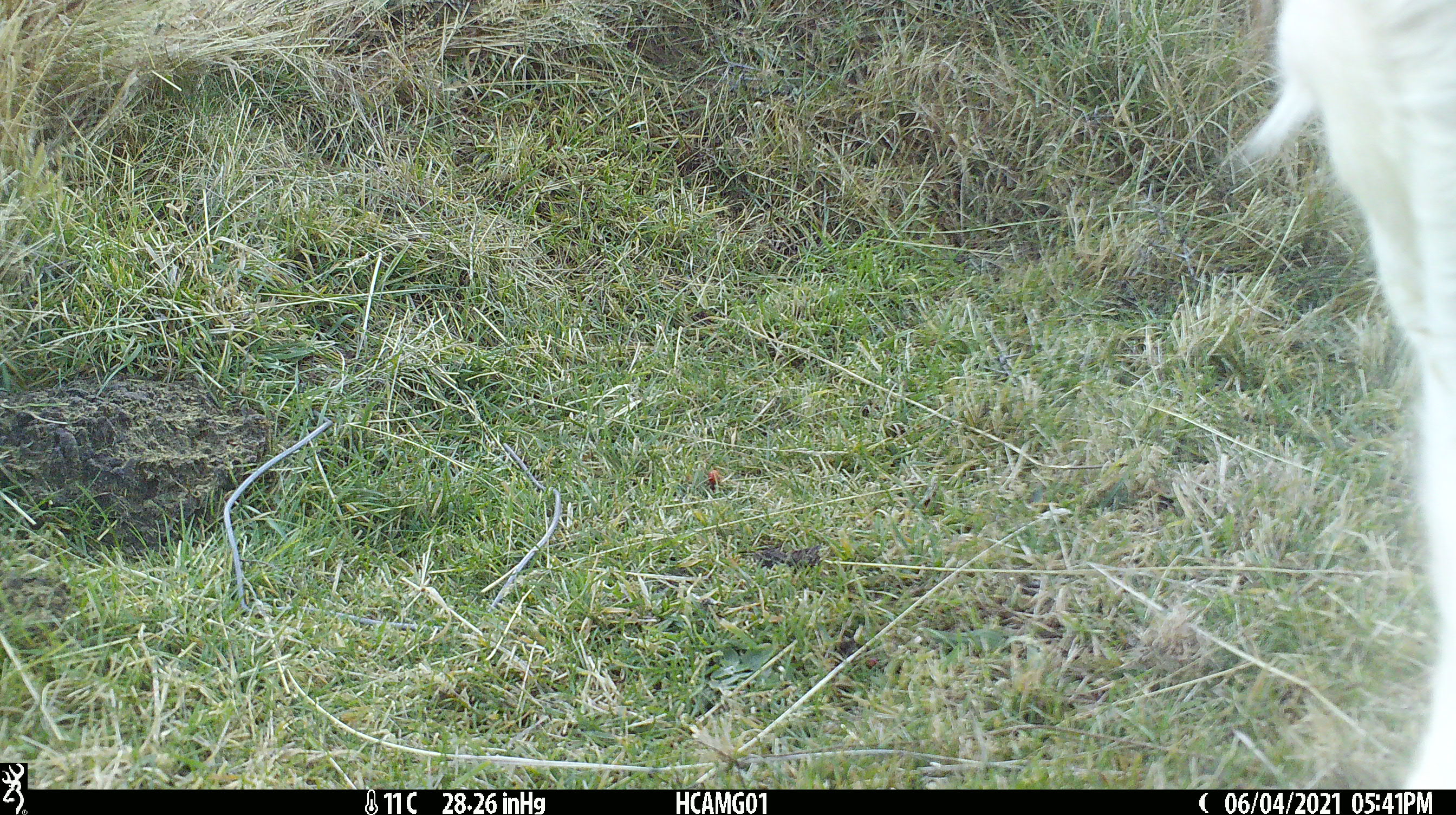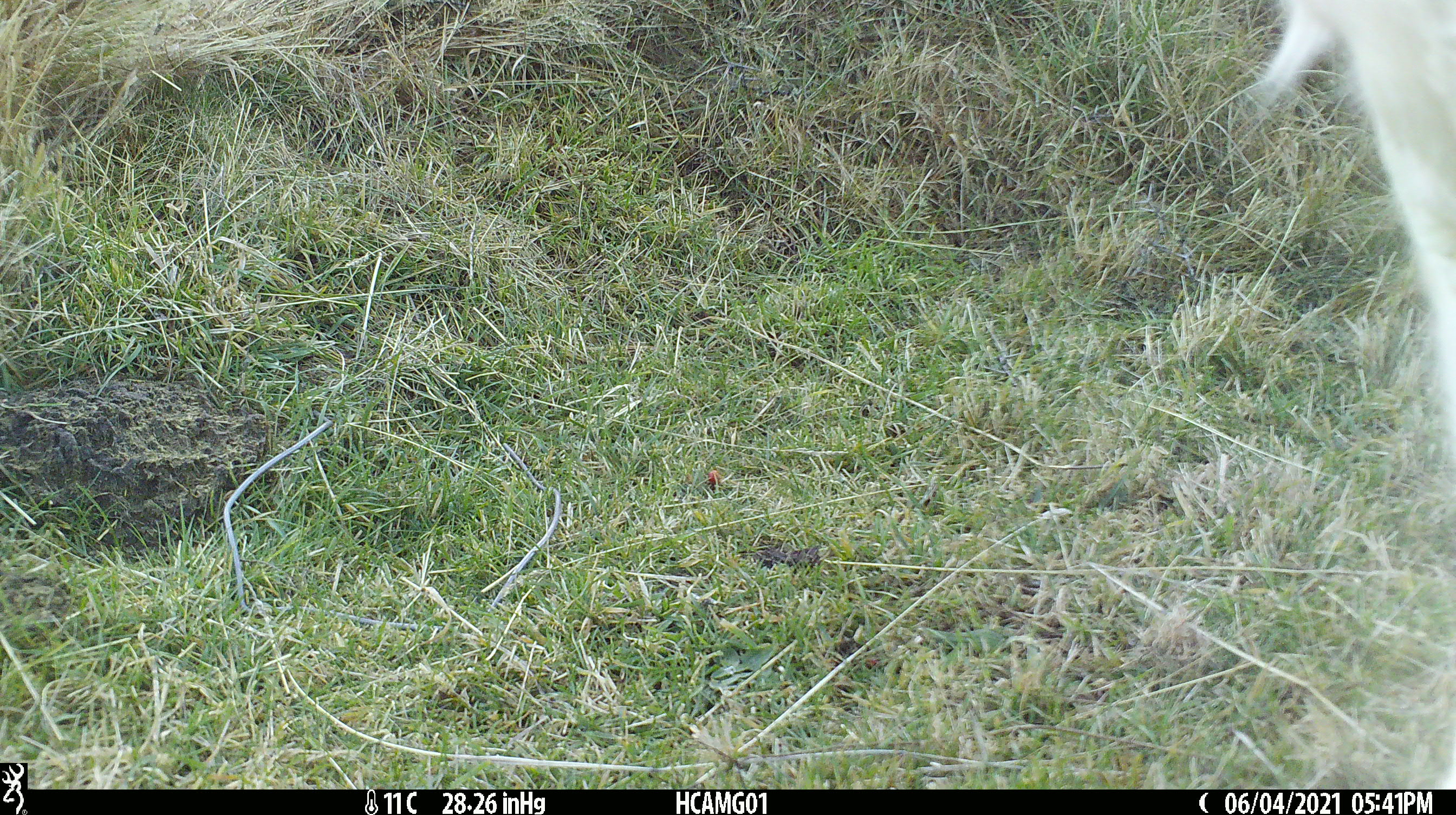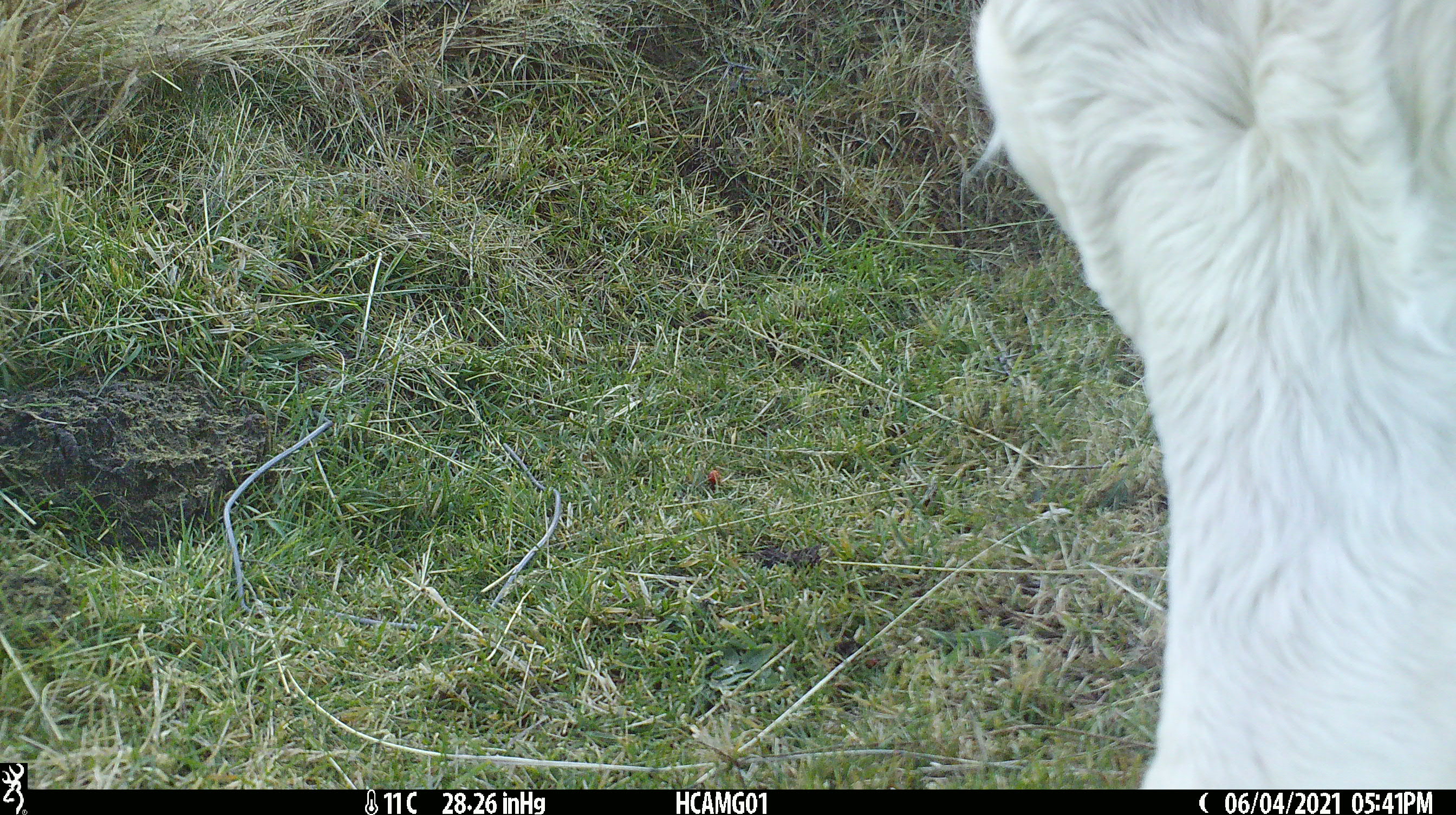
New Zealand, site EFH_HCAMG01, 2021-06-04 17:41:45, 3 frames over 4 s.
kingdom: Animalia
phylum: Chordata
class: Mammalia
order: Artiodactyla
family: Bovidae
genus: Bos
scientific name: Bos taurus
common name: domestic cow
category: cow